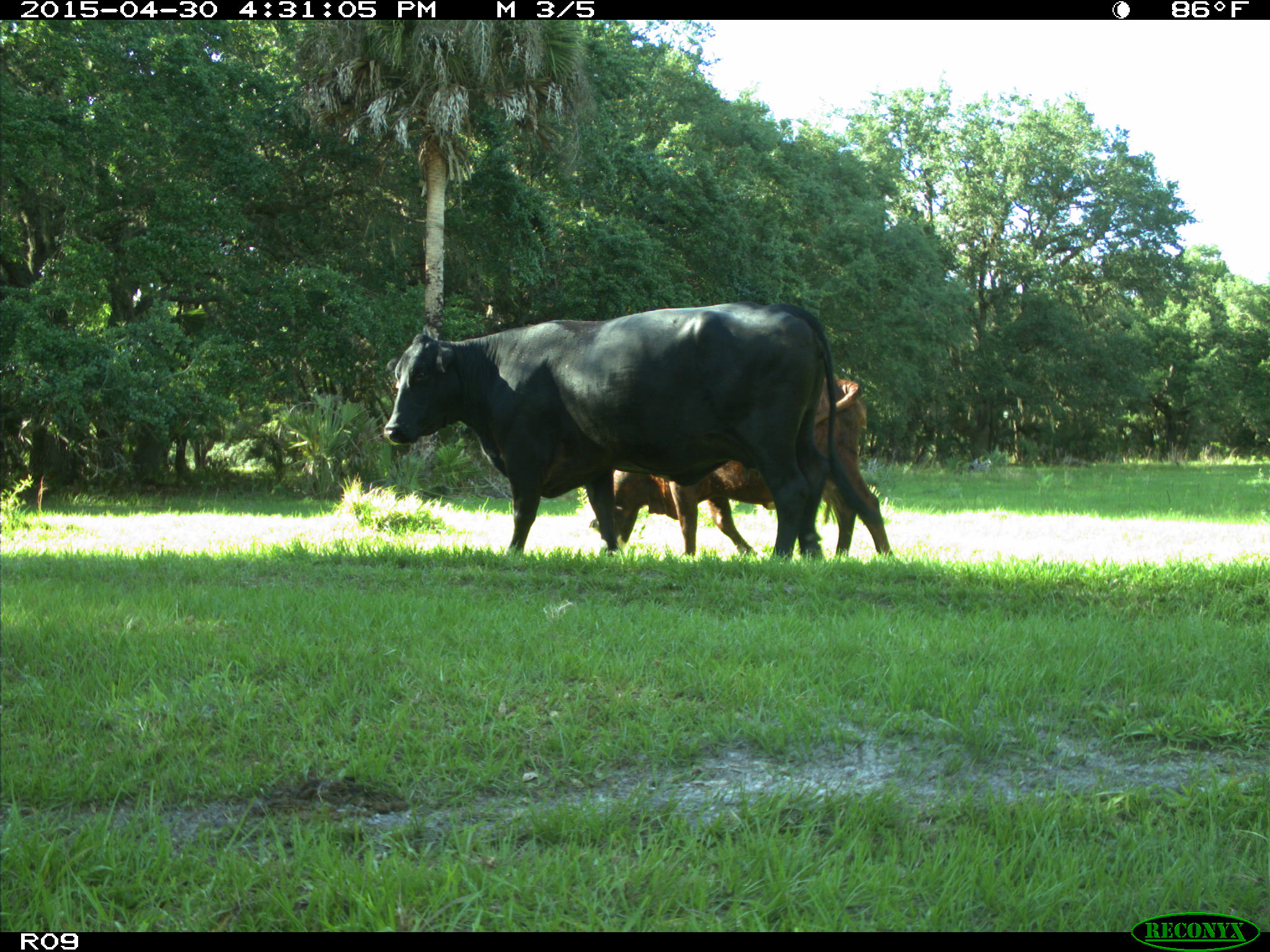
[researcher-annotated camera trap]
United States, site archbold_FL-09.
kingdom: Animalia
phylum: Chordata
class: Mammalia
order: Artiodactyla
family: Bovidae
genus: Bos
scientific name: Bos taurus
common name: domestic cow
Bos taurus (domestic cow).